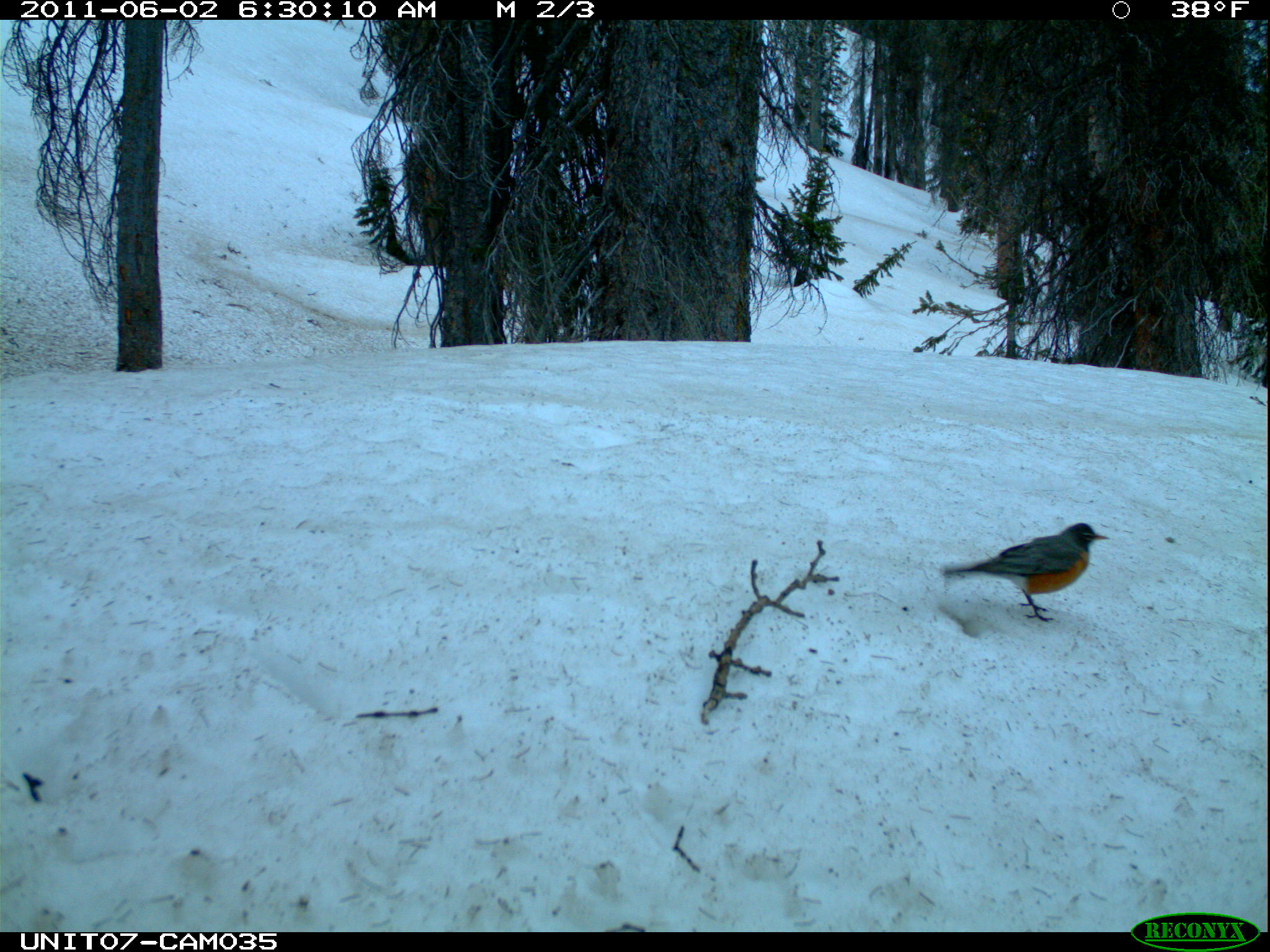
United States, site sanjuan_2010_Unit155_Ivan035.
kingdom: Animalia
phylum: Chordata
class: Aves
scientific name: Aves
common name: birds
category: unidentified bird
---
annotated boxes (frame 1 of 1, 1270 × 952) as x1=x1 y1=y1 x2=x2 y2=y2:
animal: x1=941 y1=522 x2=1109 y2=622